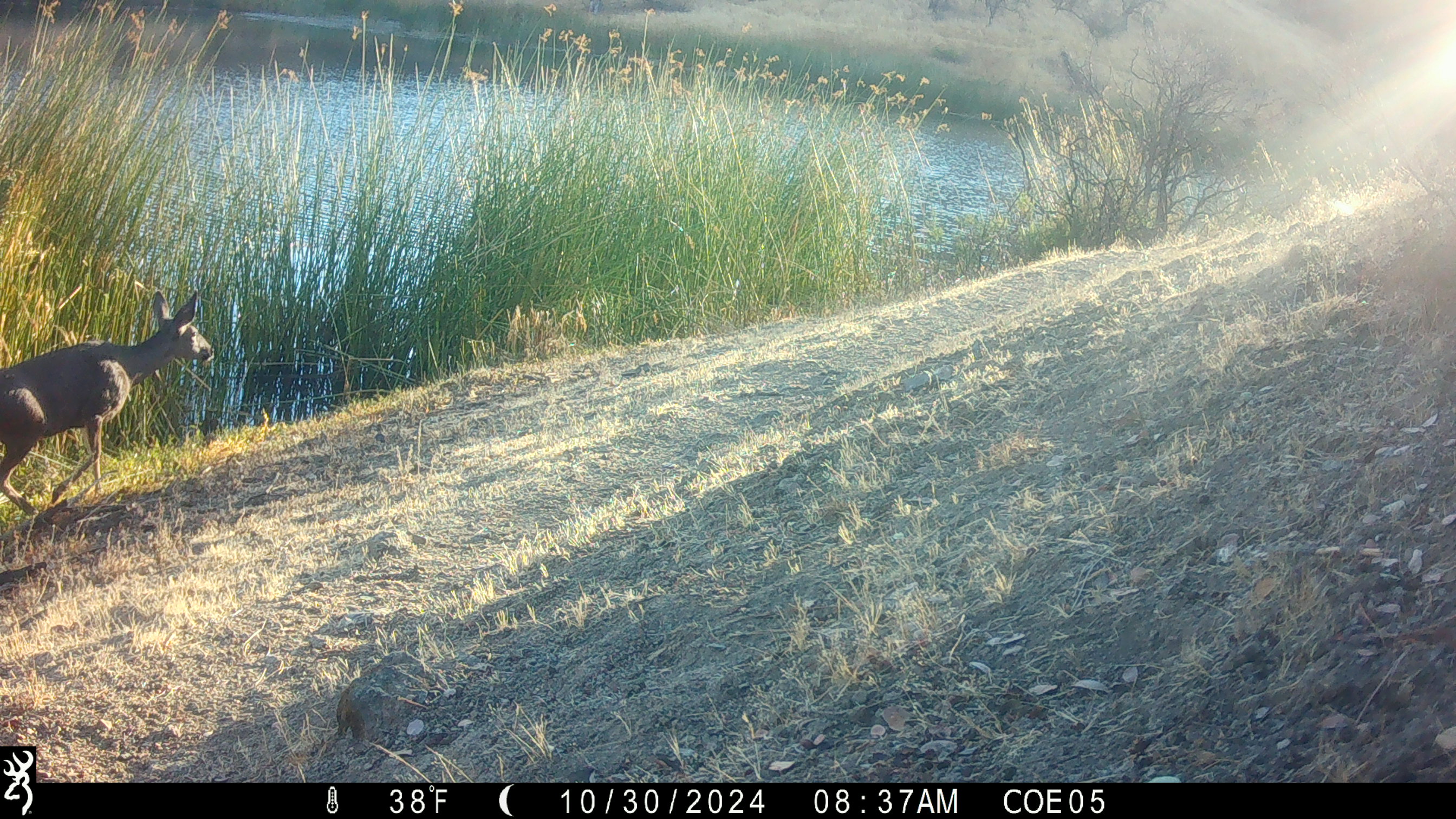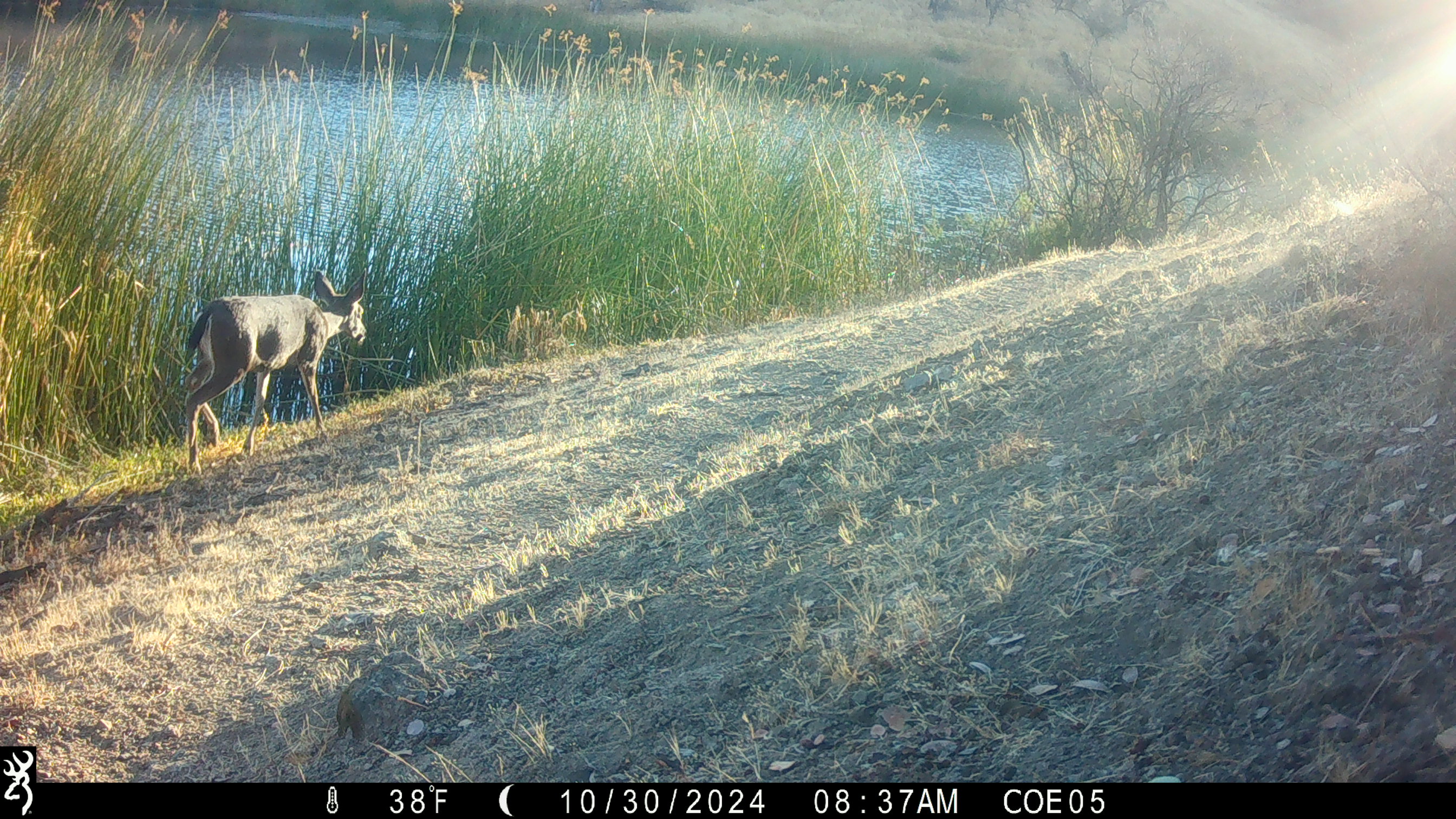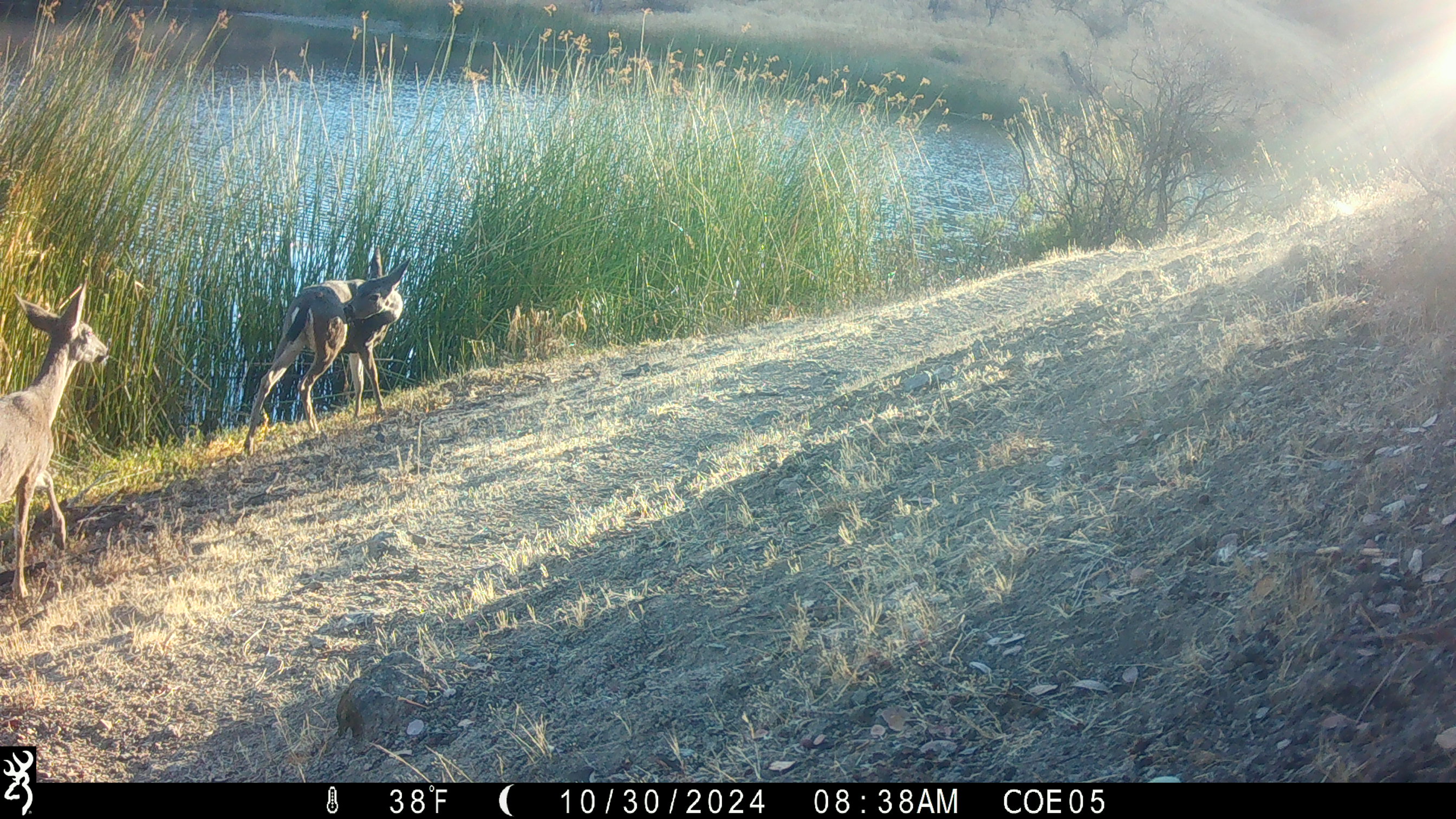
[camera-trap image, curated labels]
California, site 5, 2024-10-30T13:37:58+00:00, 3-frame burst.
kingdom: Animalia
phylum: Chordata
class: Mammalia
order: Artiodactyla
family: Cervidae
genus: Odocoileus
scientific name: Odocoileus hemionus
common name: mule deer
Mule deer (Odocoileus hemionus).